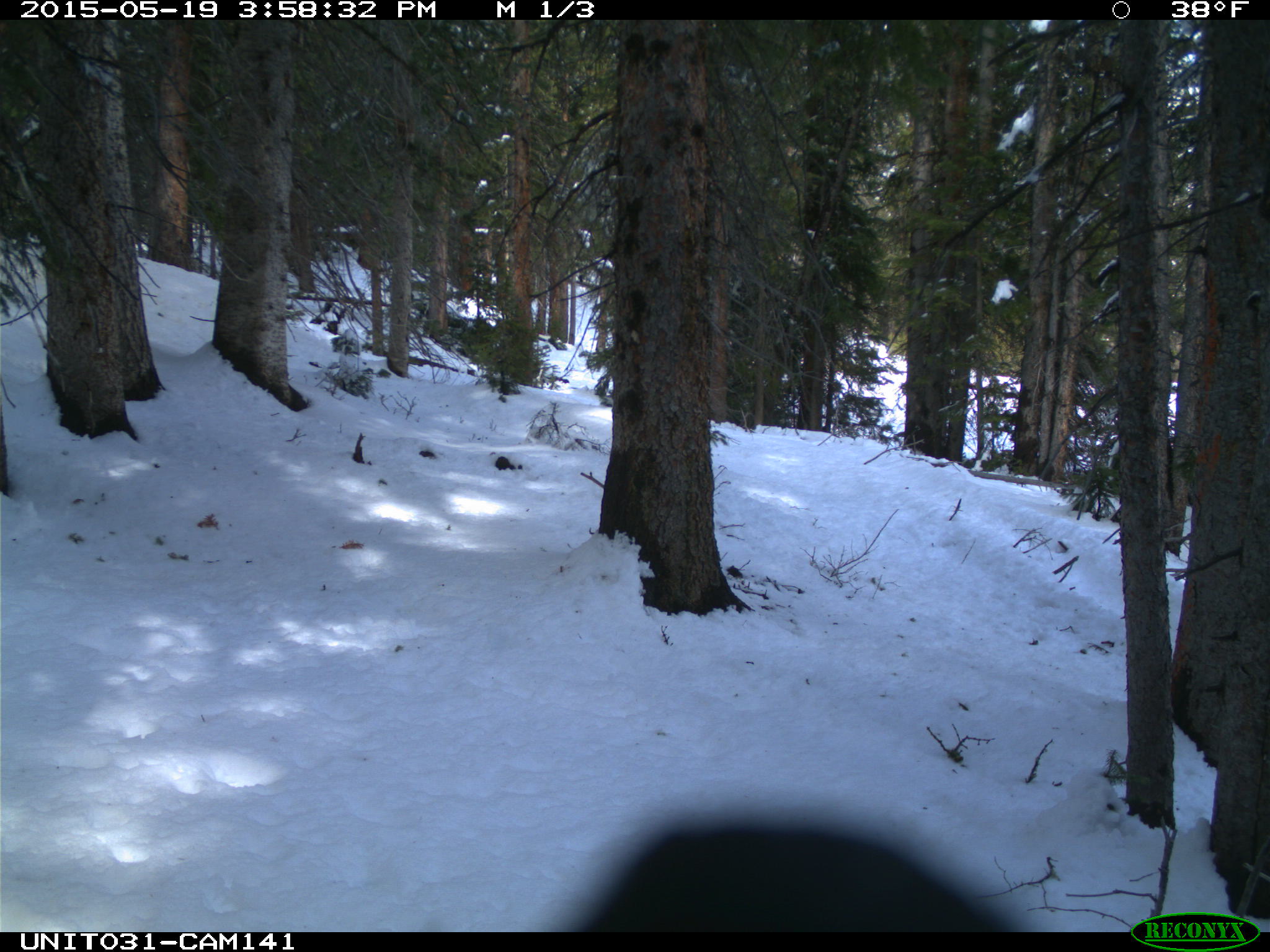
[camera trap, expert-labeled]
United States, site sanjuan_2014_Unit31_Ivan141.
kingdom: Animalia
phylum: Chordata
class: Aves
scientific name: Aves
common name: birds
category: unidentified bird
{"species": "unidentified bird (birds) (Aves)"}